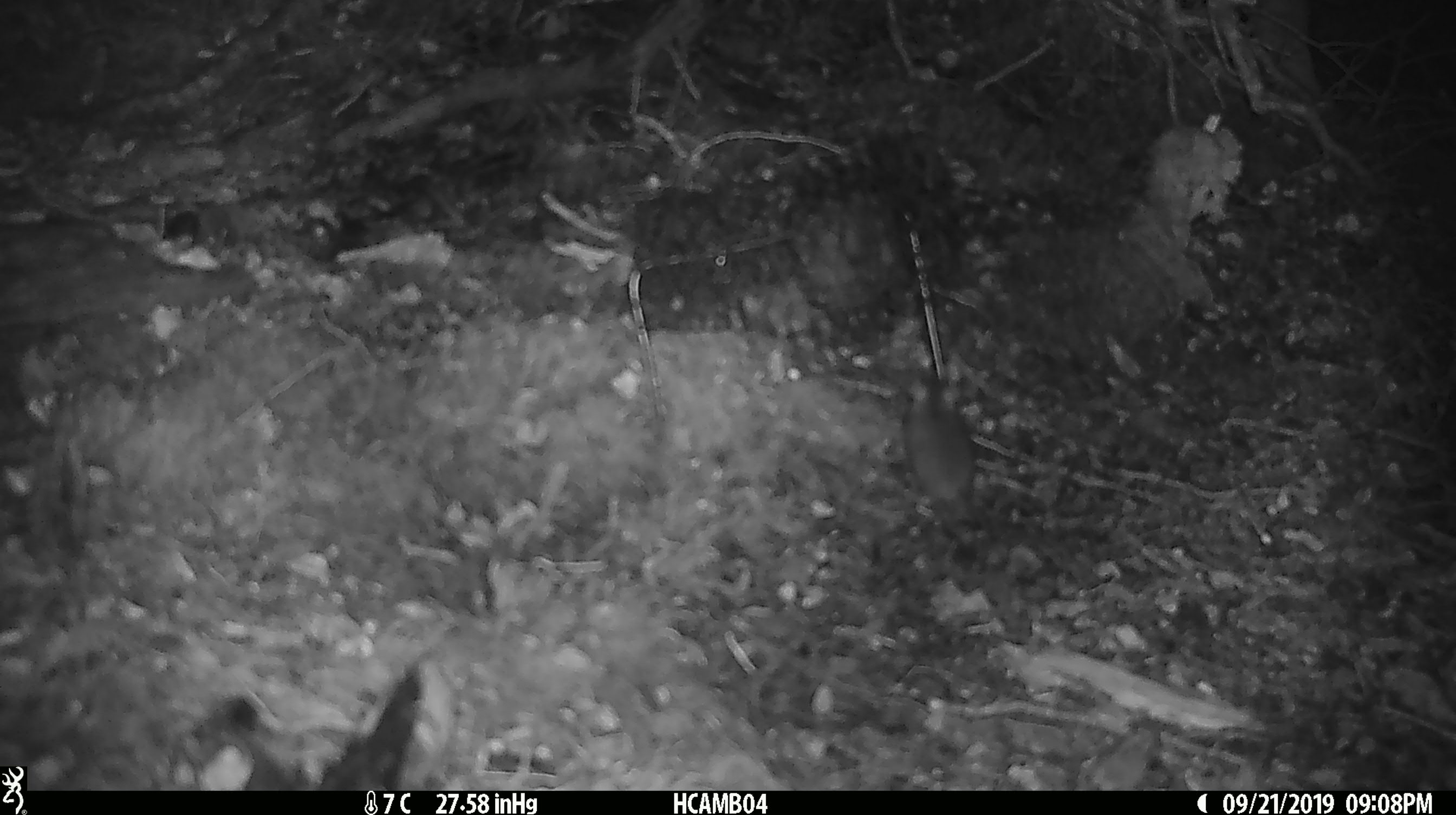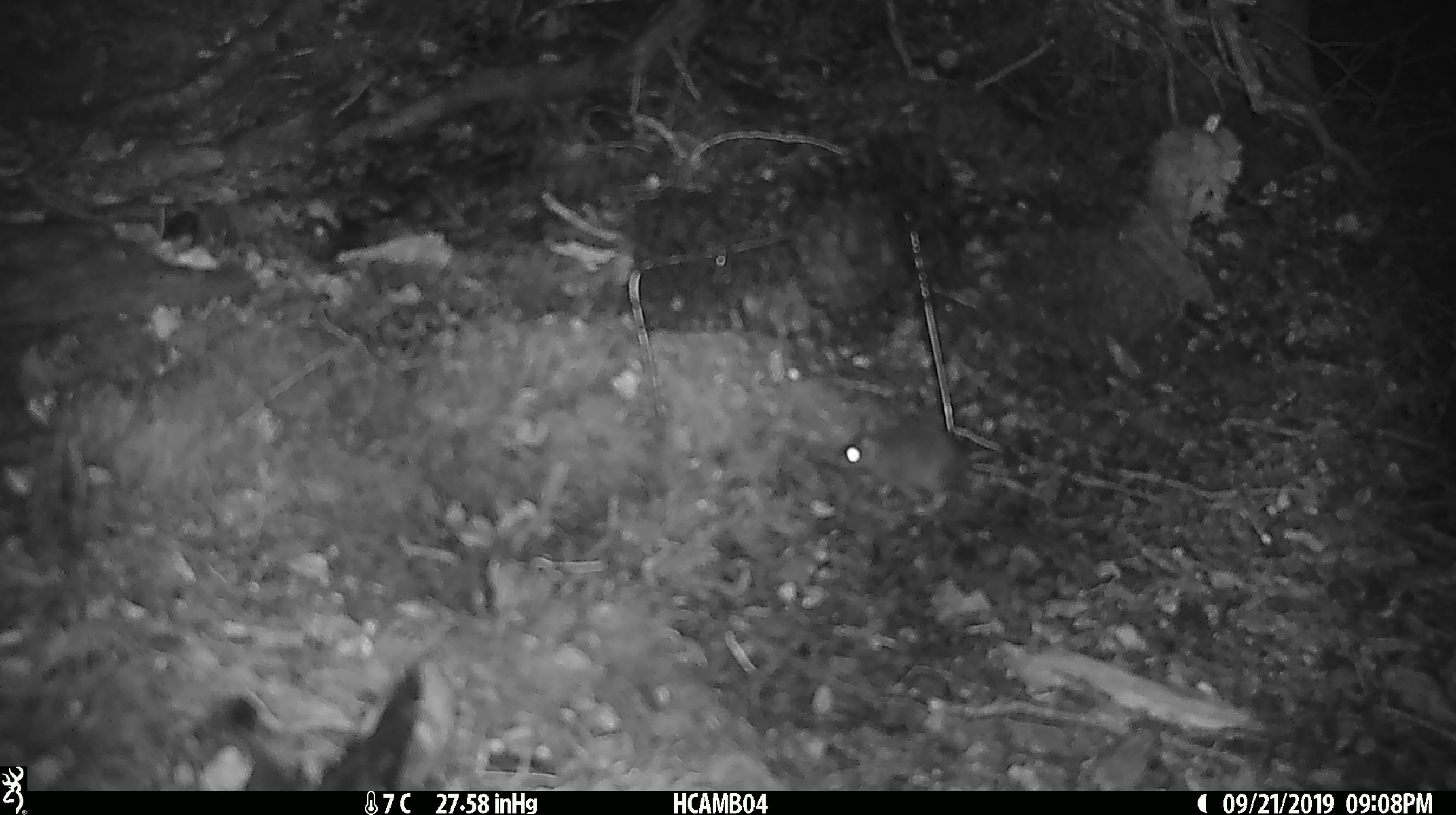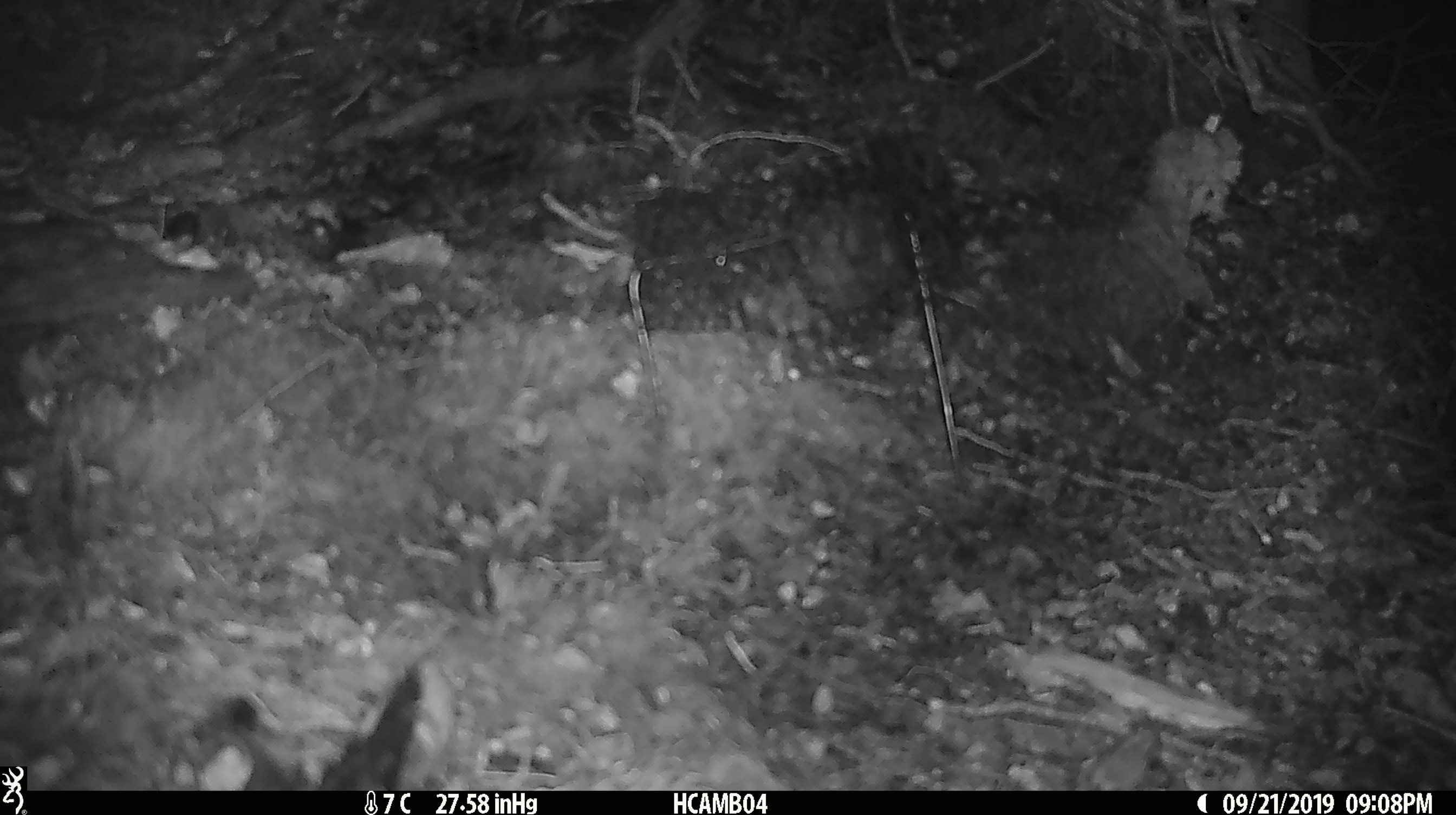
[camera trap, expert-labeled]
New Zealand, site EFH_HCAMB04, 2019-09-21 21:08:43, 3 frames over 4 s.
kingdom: Animalia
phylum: Chordata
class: Mammalia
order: Rodentia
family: Muridae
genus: Mus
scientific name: Mus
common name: mouse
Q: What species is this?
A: Mouse (Mus).